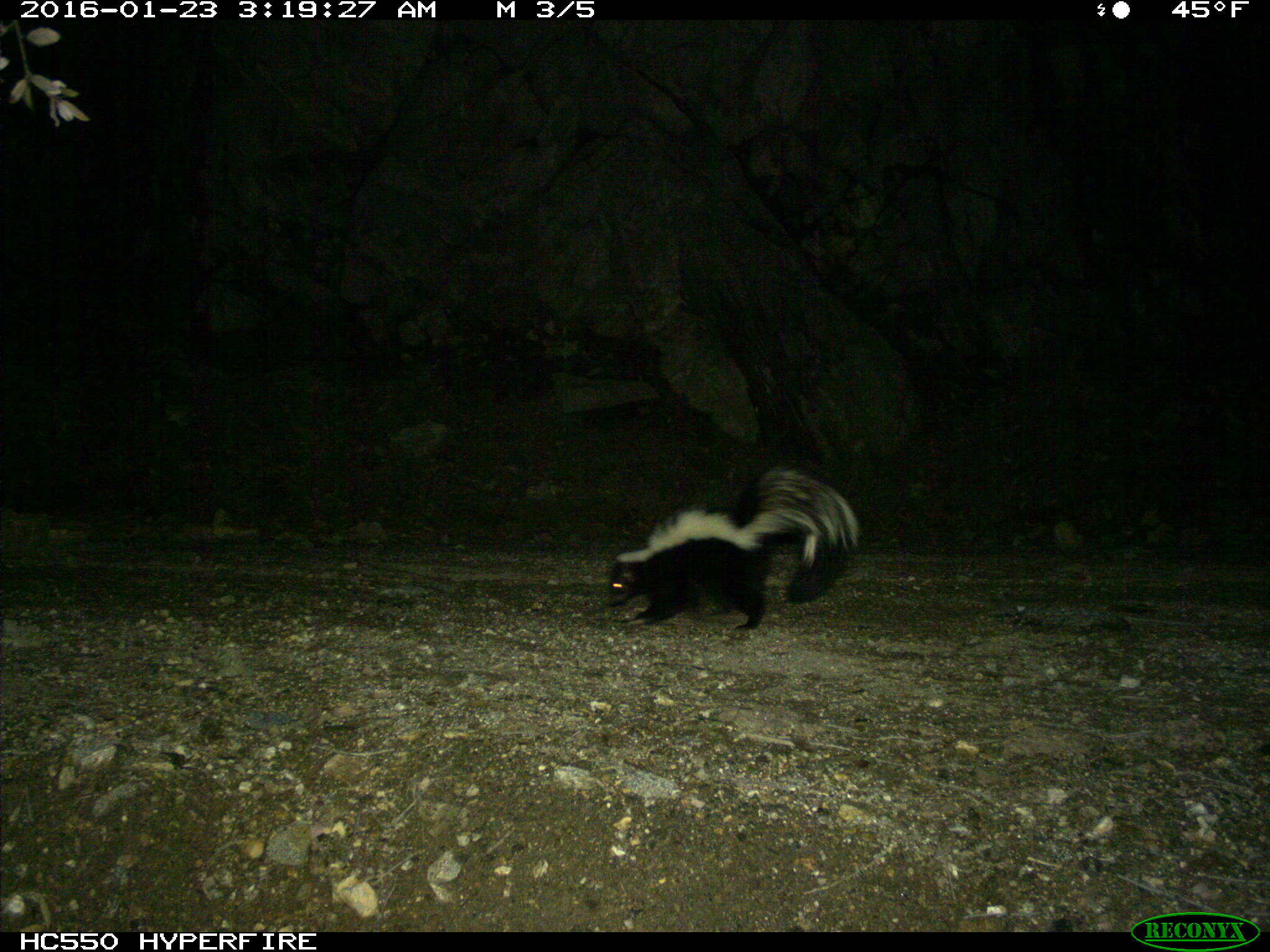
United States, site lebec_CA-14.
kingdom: Animalia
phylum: Chordata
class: Mammalia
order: Carnivora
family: Mephitidae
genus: Mephitis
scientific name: Mephitis mephitis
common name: striped skunk